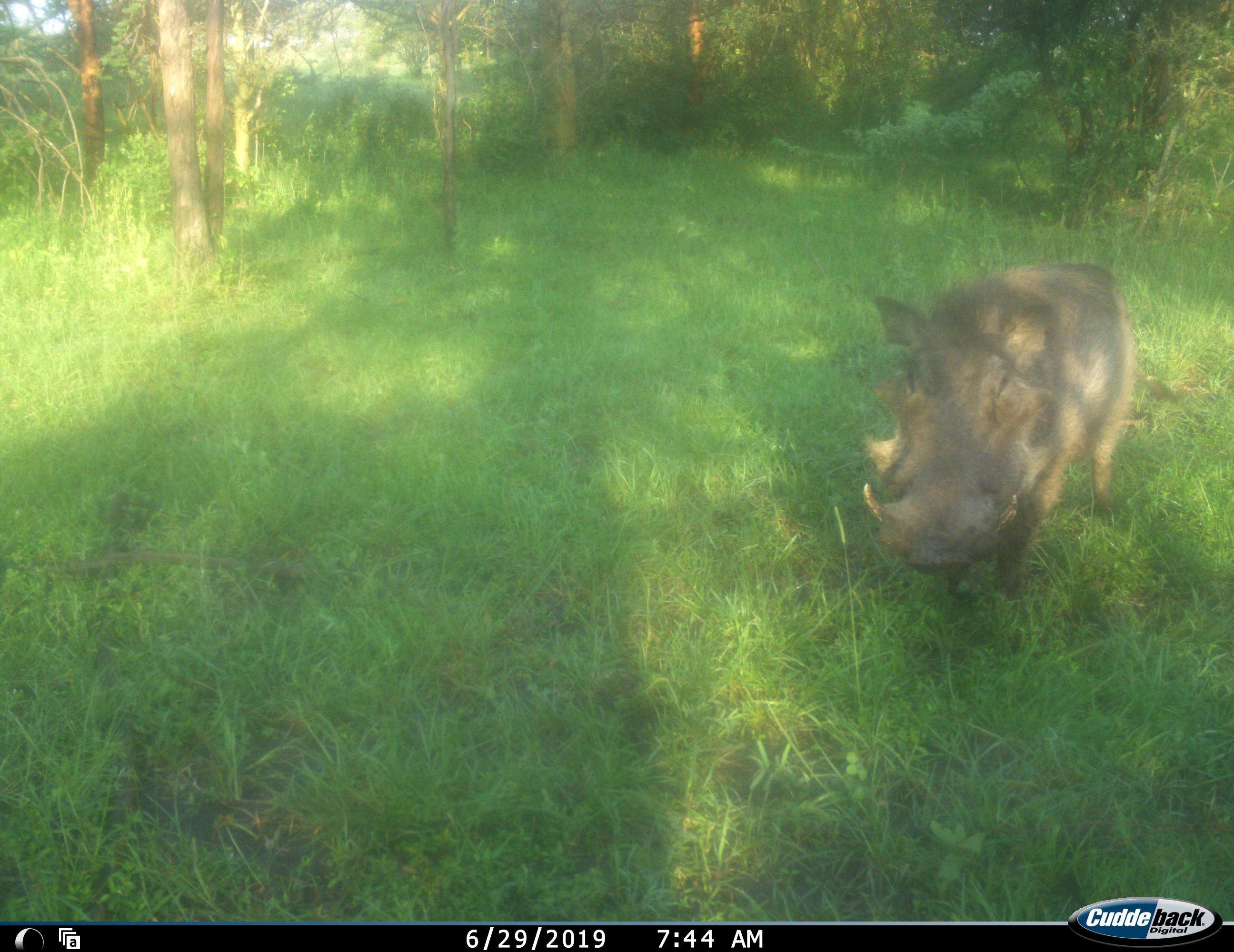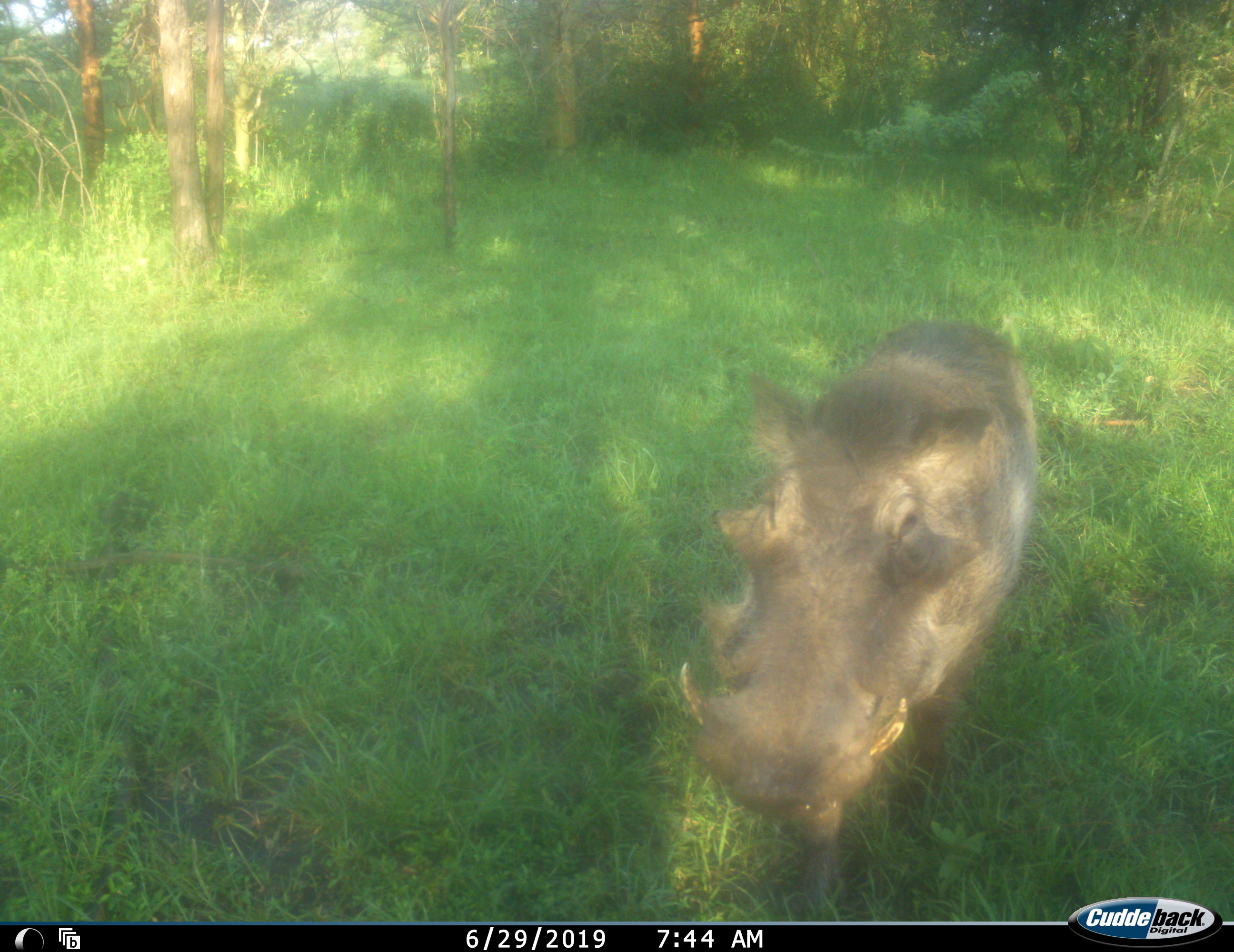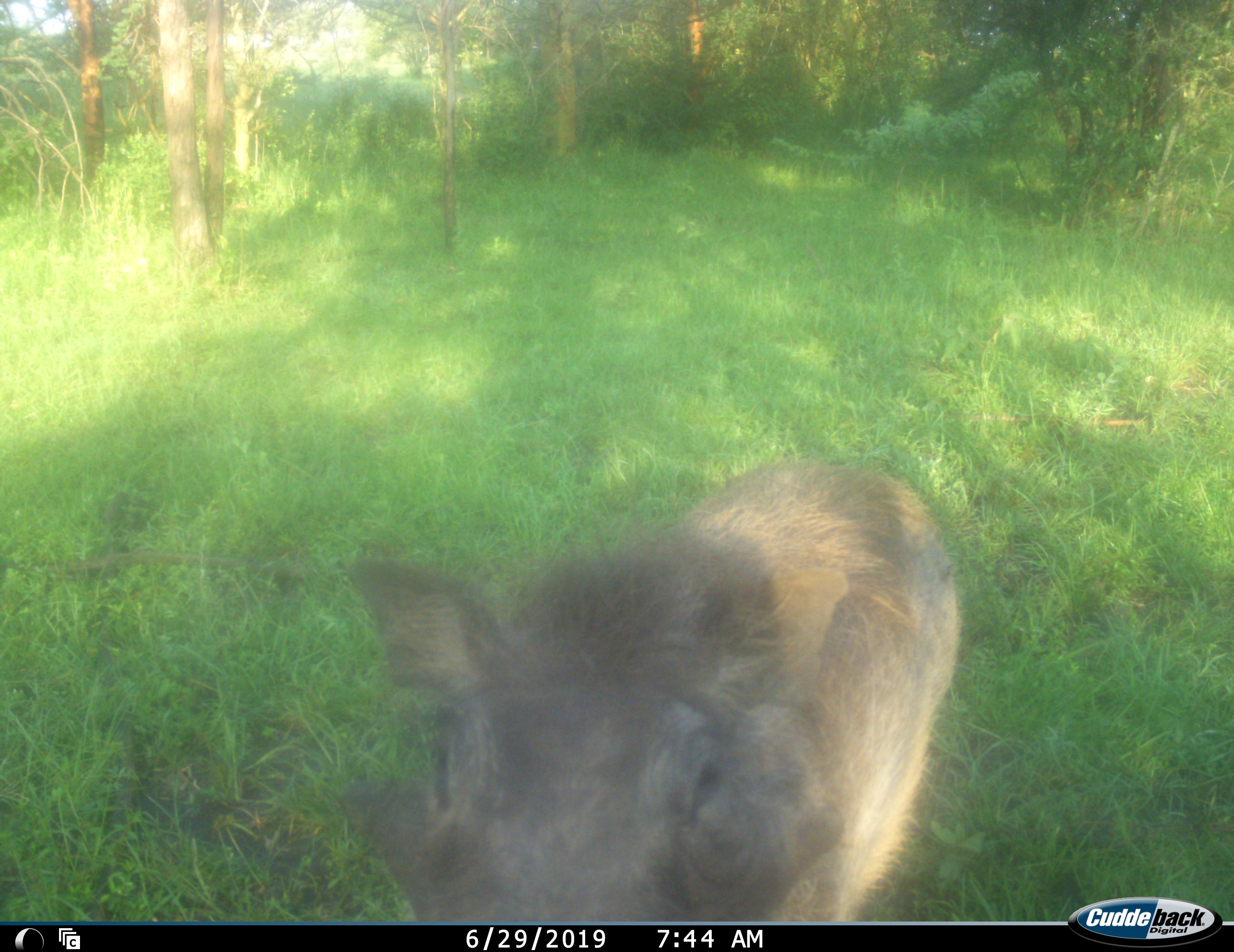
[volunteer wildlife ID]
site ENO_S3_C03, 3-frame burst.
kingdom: Animalia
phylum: Chordata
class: Mammalia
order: Artiodactyla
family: Suidae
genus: Phacochoerus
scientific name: Phacochoerus africanus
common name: warthog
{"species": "warthog (Phacochoerus africanus)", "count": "1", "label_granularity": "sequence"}